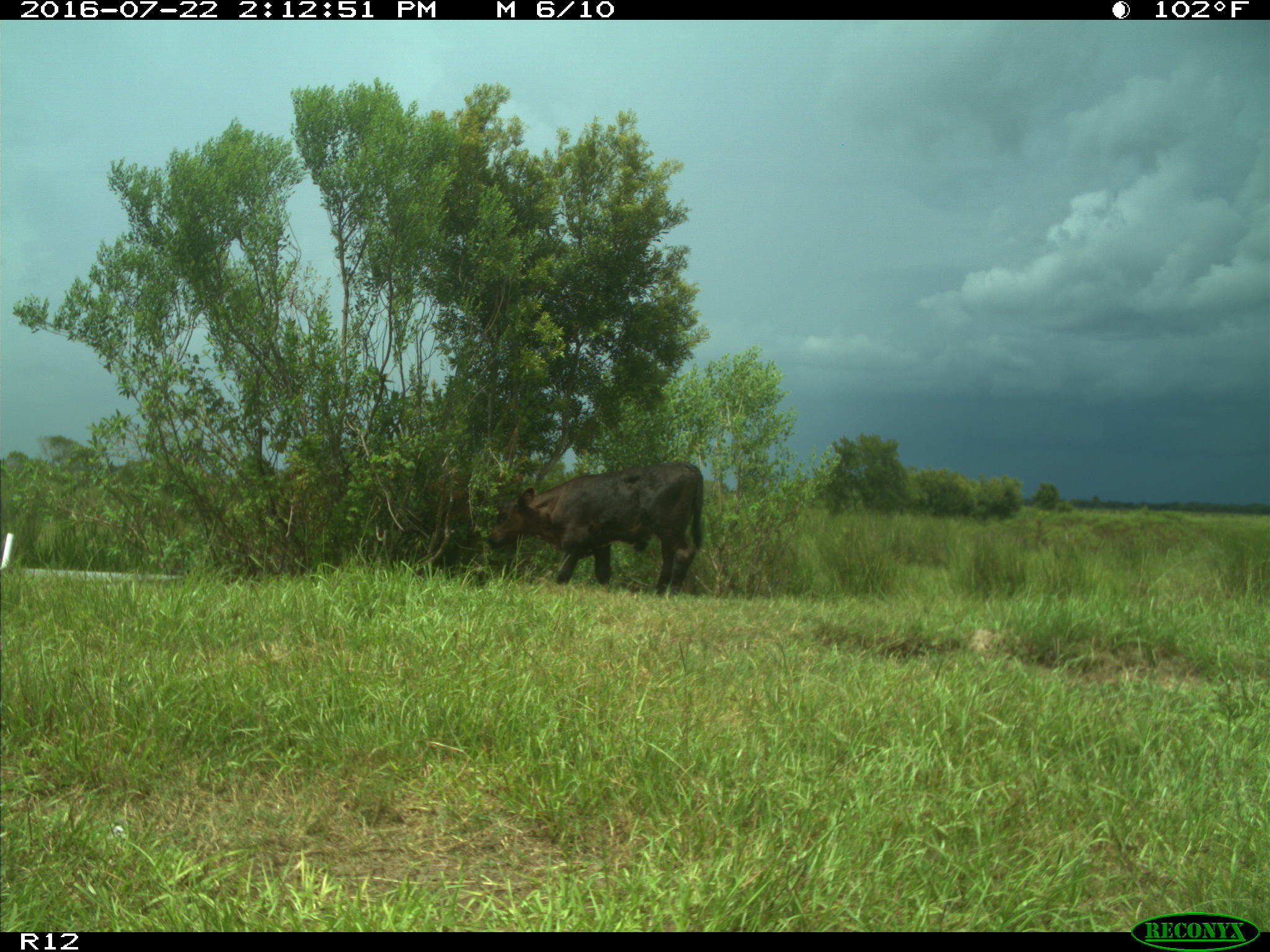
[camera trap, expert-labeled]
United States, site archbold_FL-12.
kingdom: Animalia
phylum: Chordata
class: Mammalia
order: Artiodactyla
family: Bovidae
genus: Bos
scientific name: Bos taurus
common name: domestic cow